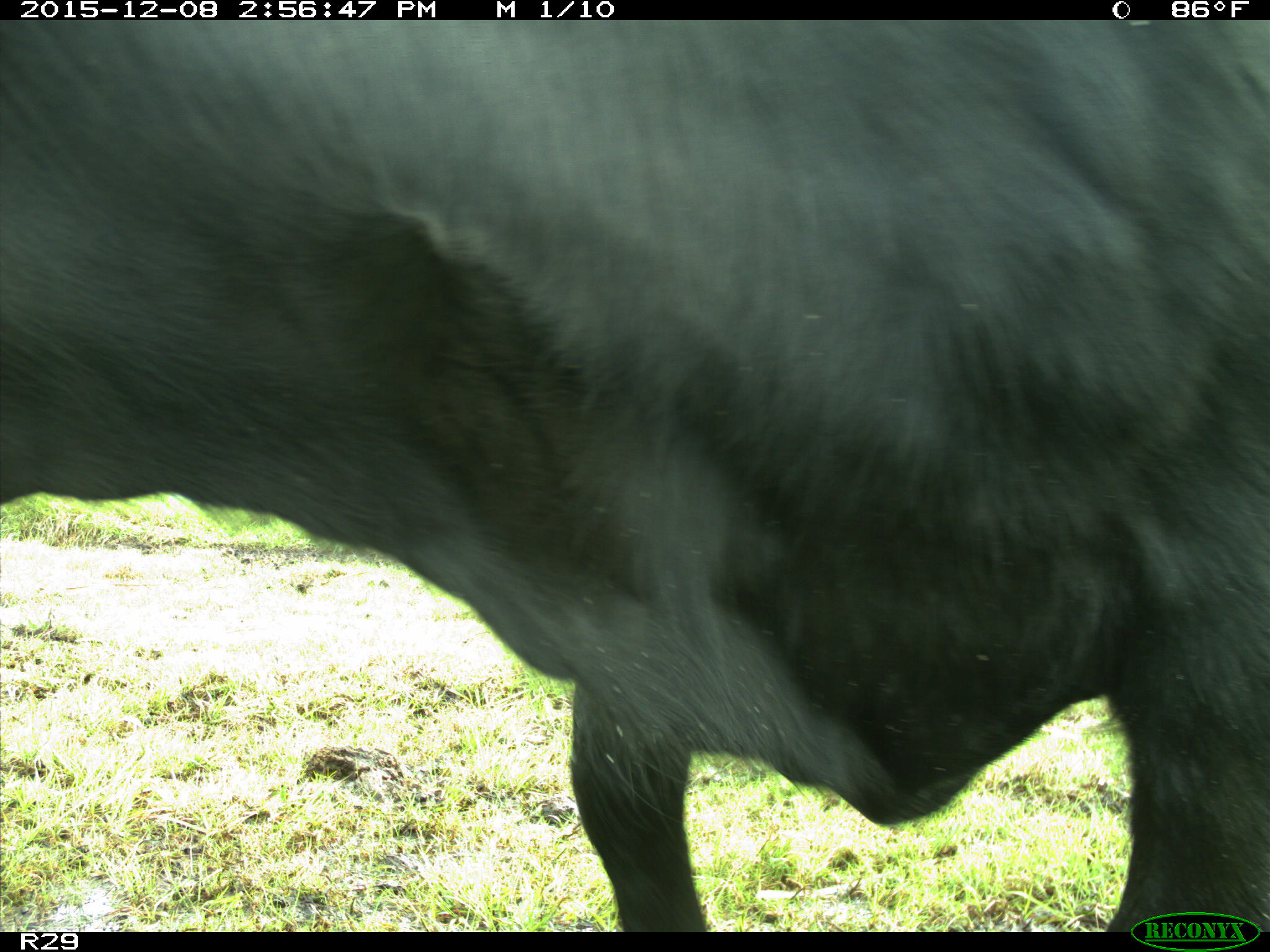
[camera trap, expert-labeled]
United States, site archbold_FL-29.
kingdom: Animalia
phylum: Chordata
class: Mammalia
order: Artiodactyla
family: Bovidae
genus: Bos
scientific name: Bos taurus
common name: domestic cow